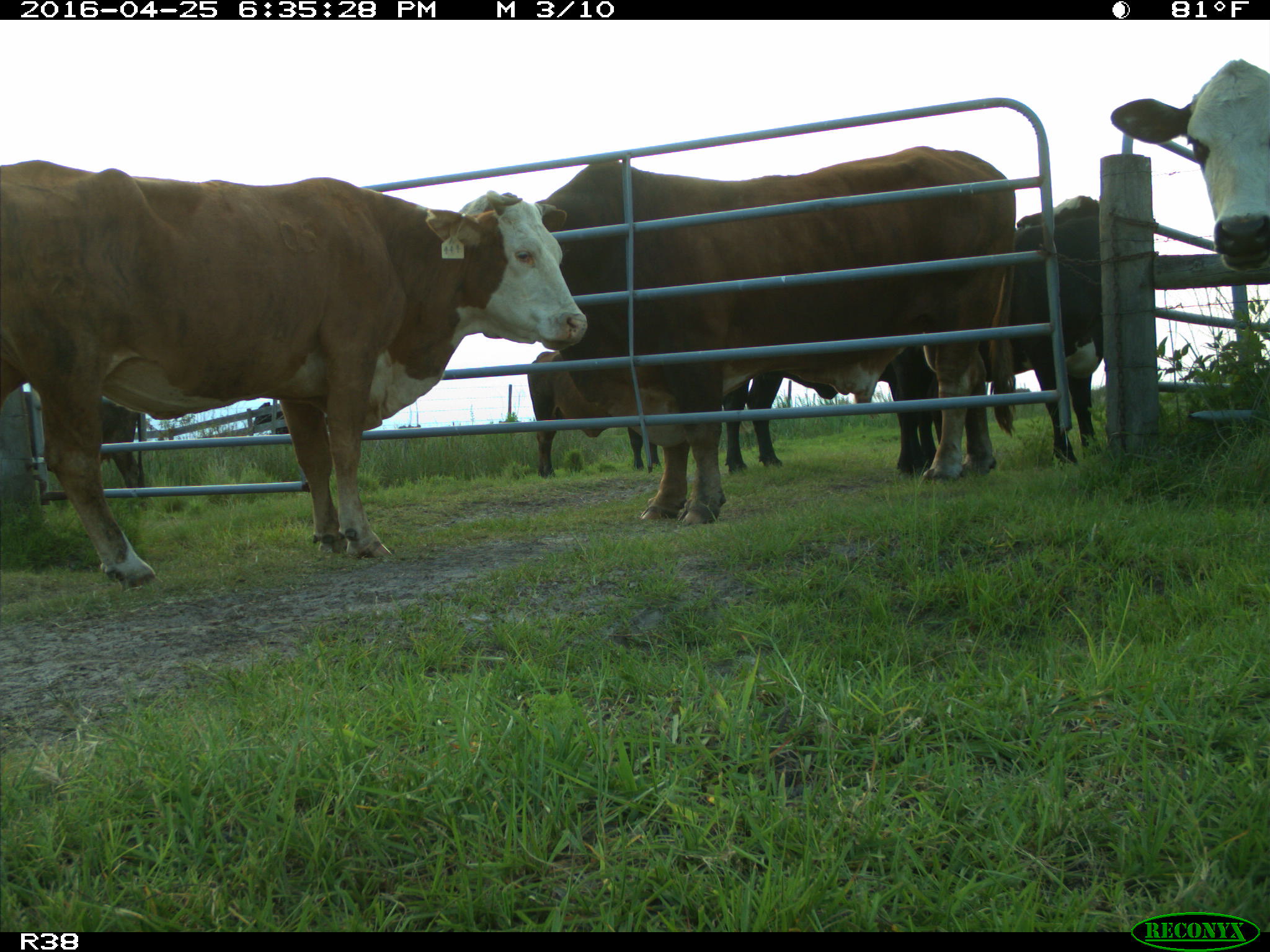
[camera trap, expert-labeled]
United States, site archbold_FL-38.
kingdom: Animalia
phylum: Chordata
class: Mammalia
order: Artiodactyla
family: Bovidae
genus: Bos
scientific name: Bos taurus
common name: domestic cow